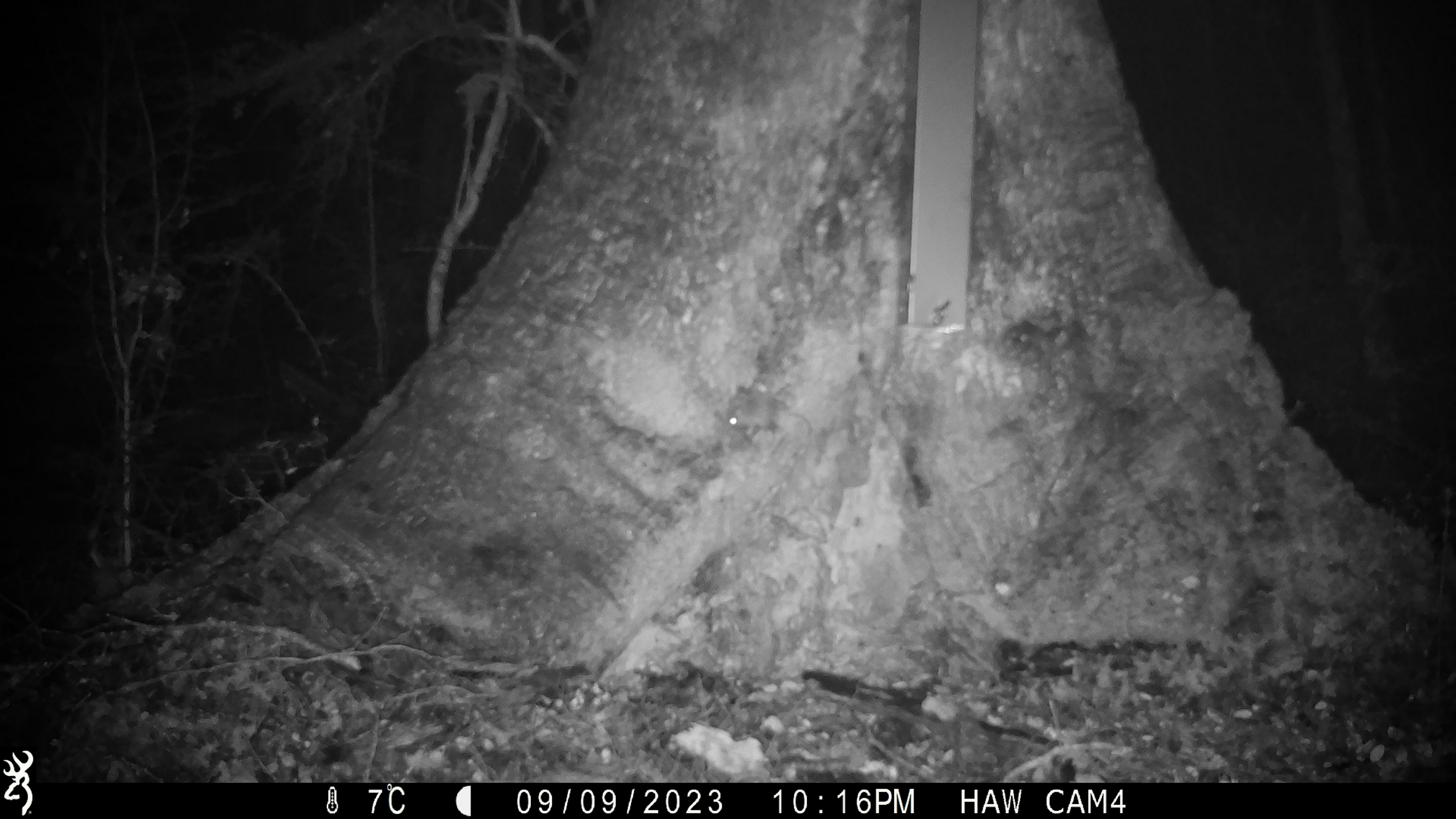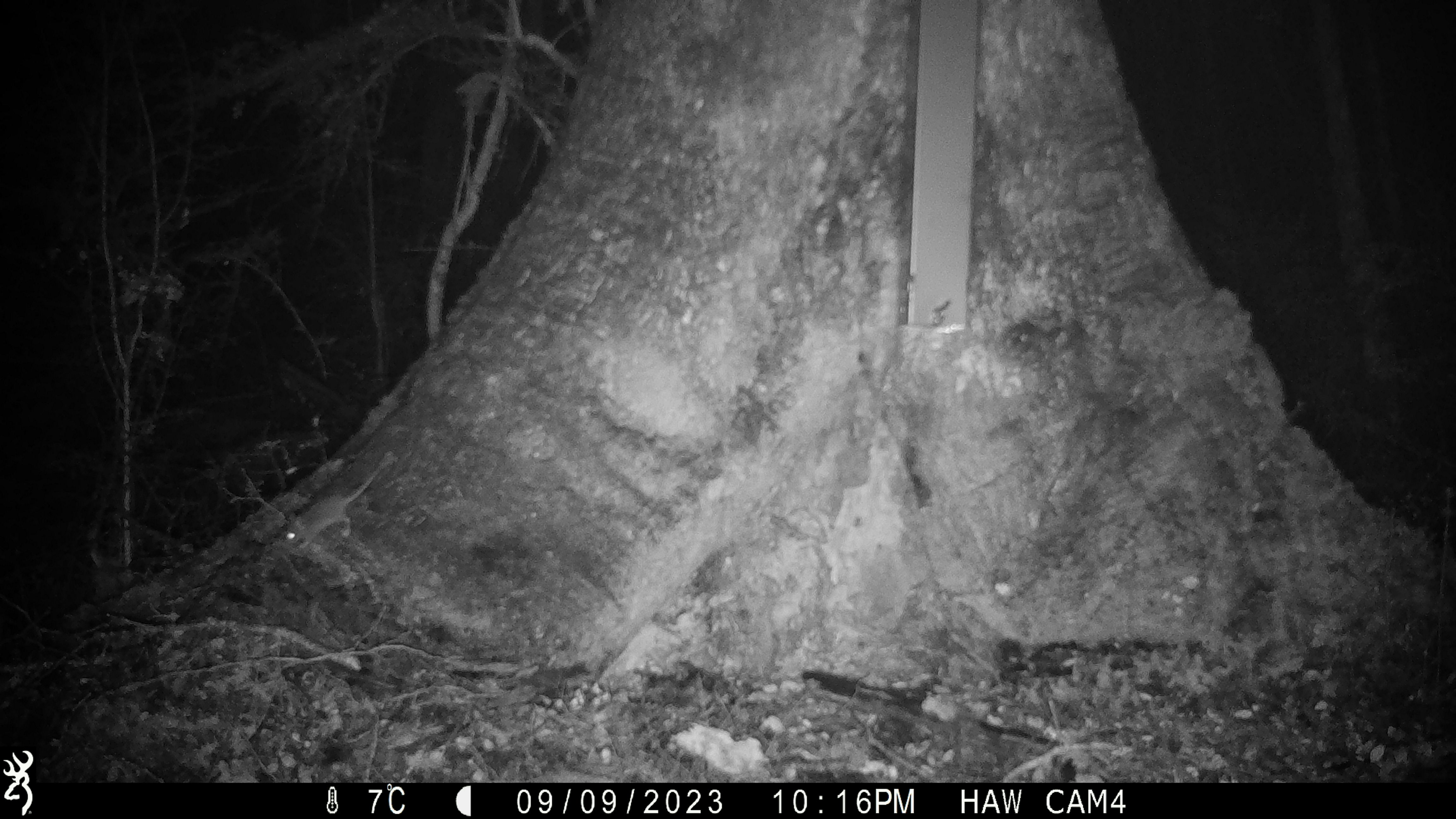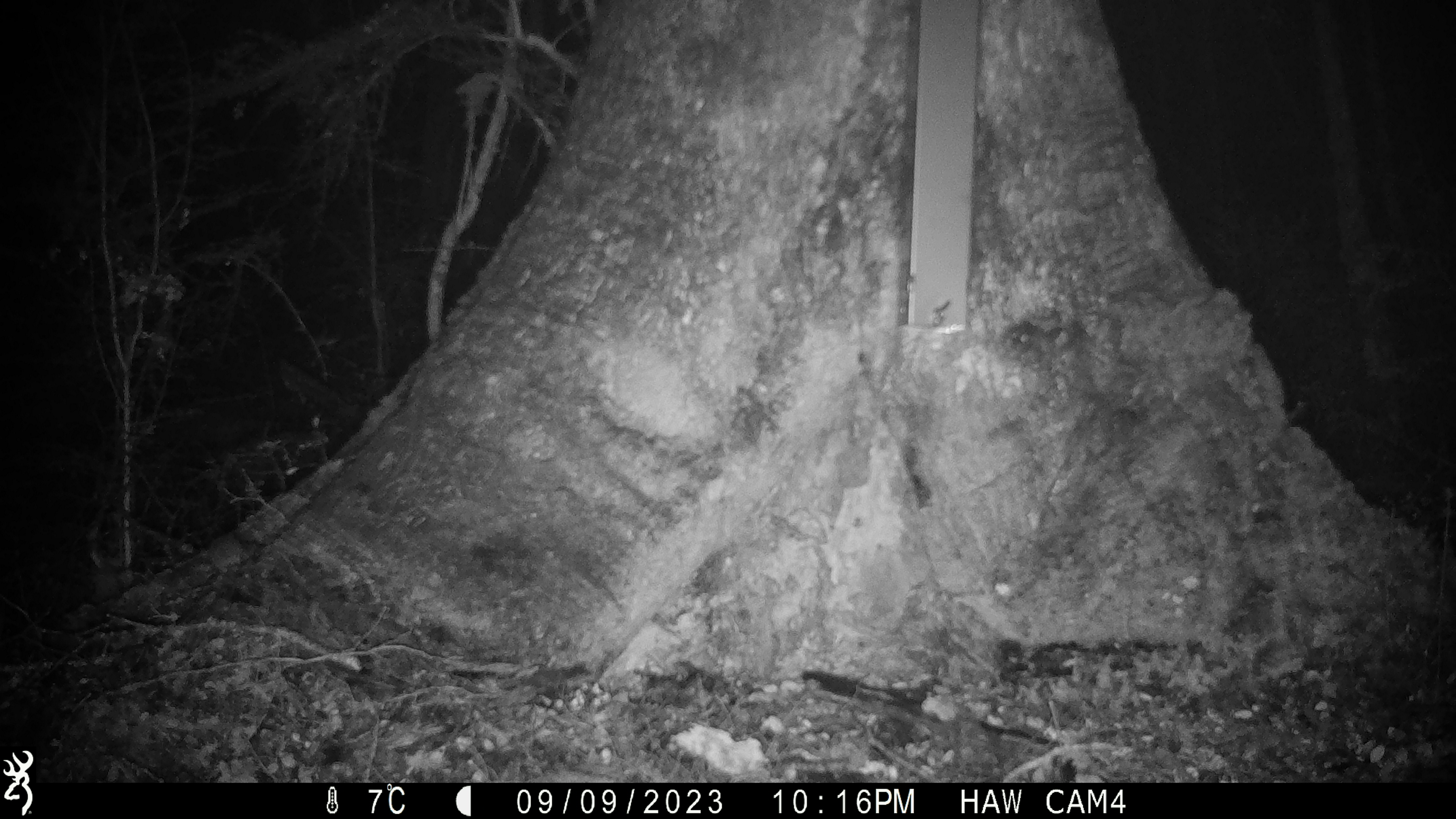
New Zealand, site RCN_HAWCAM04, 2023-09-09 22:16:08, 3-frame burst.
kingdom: Animalia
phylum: Chordata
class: Mammalia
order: Rodentia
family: Muridae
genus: Mus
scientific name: Mus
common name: mouse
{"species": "mouse (Mus)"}